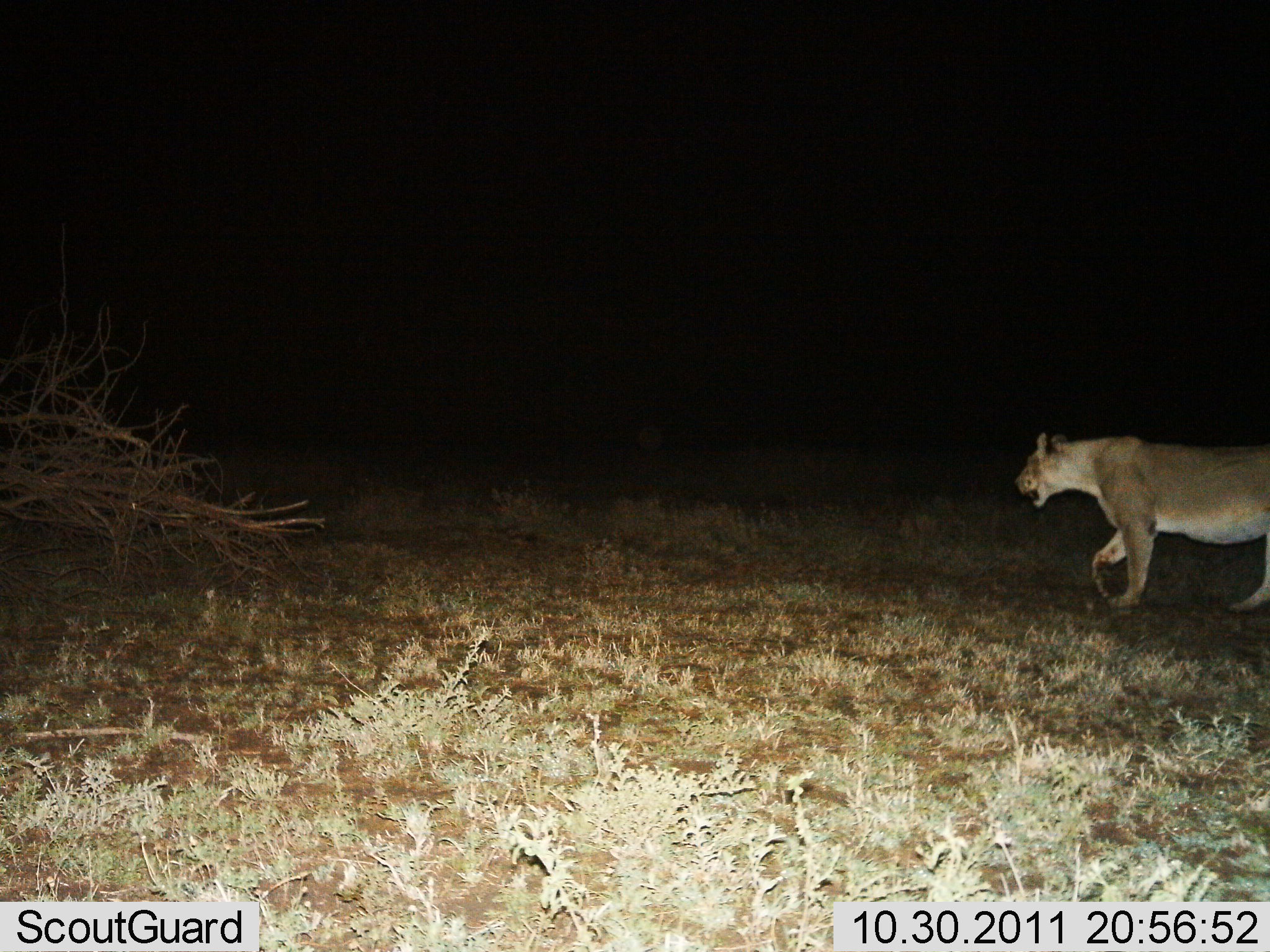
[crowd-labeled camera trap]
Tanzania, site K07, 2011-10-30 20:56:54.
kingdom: Animalia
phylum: Chordata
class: Mammalia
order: Carnivora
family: Felidae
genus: Panthera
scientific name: Panthera leo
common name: lion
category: lionfemale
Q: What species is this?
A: Lionfemale (lion) (Panthera leo).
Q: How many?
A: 1.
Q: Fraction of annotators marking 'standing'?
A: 0%.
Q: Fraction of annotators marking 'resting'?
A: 0%.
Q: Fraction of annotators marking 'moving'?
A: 100%.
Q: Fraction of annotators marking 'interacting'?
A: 0%.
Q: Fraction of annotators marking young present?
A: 0%.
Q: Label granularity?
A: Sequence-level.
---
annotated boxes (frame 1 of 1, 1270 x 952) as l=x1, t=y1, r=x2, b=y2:
animal: l=1014, t=429, r=1270, b=616